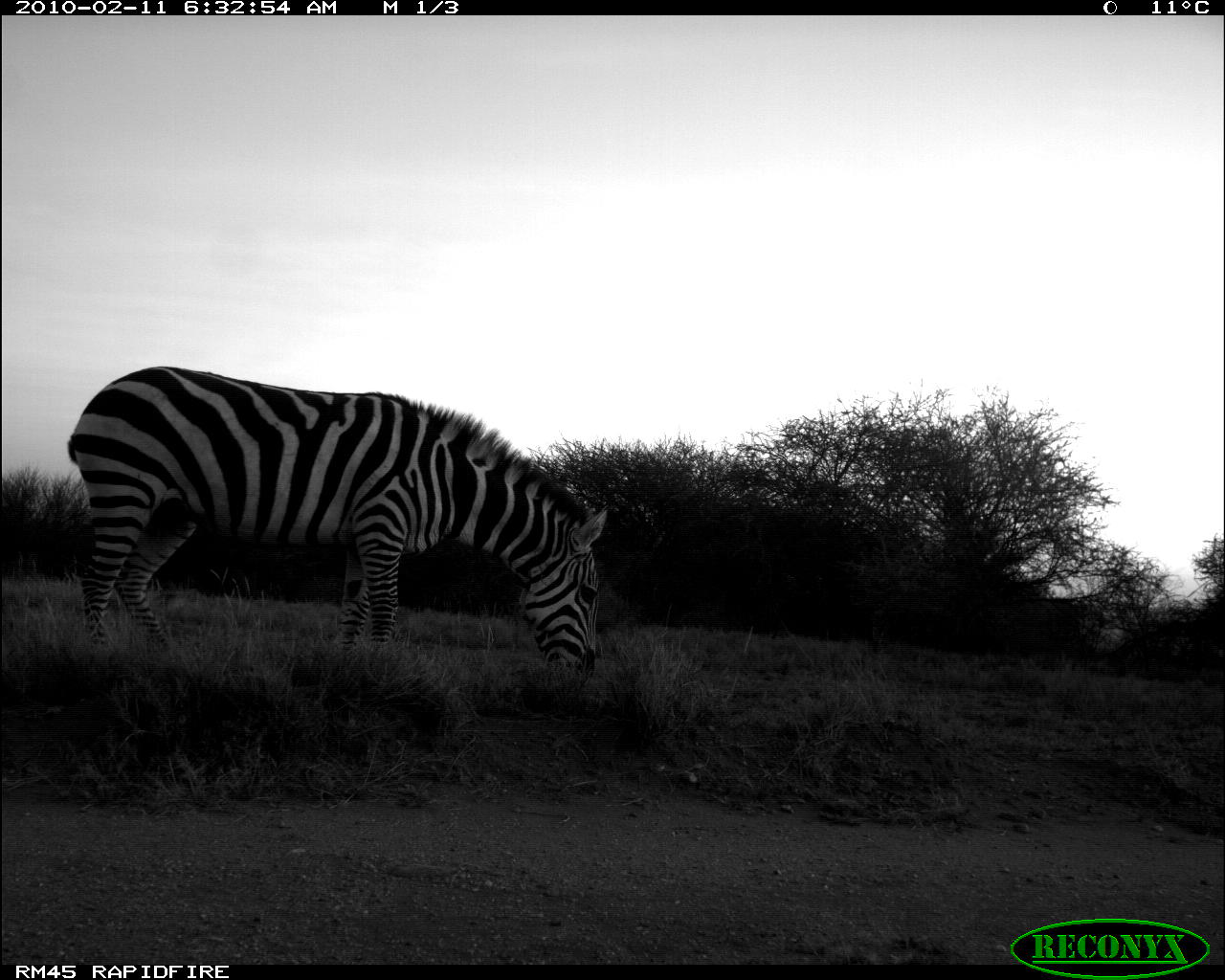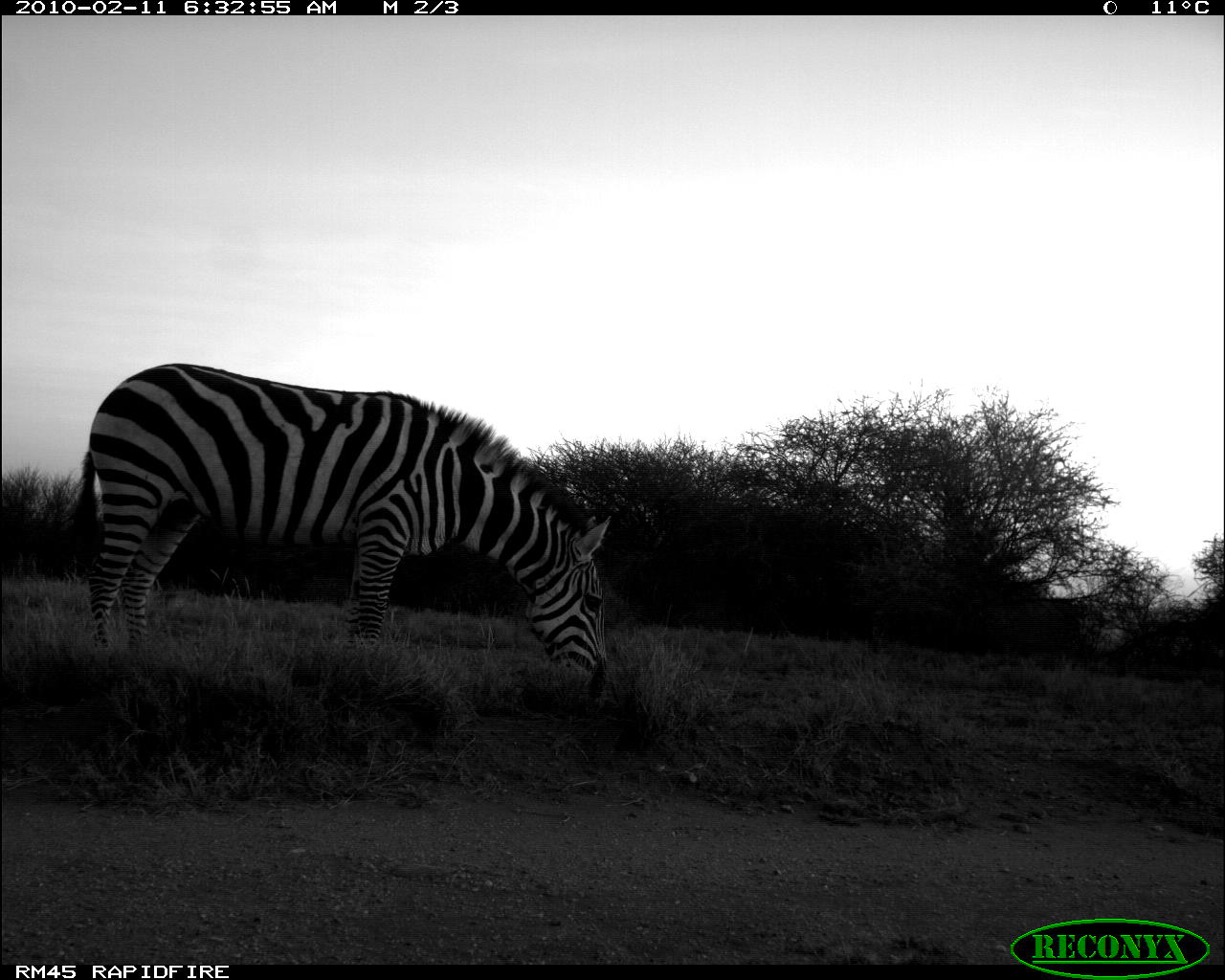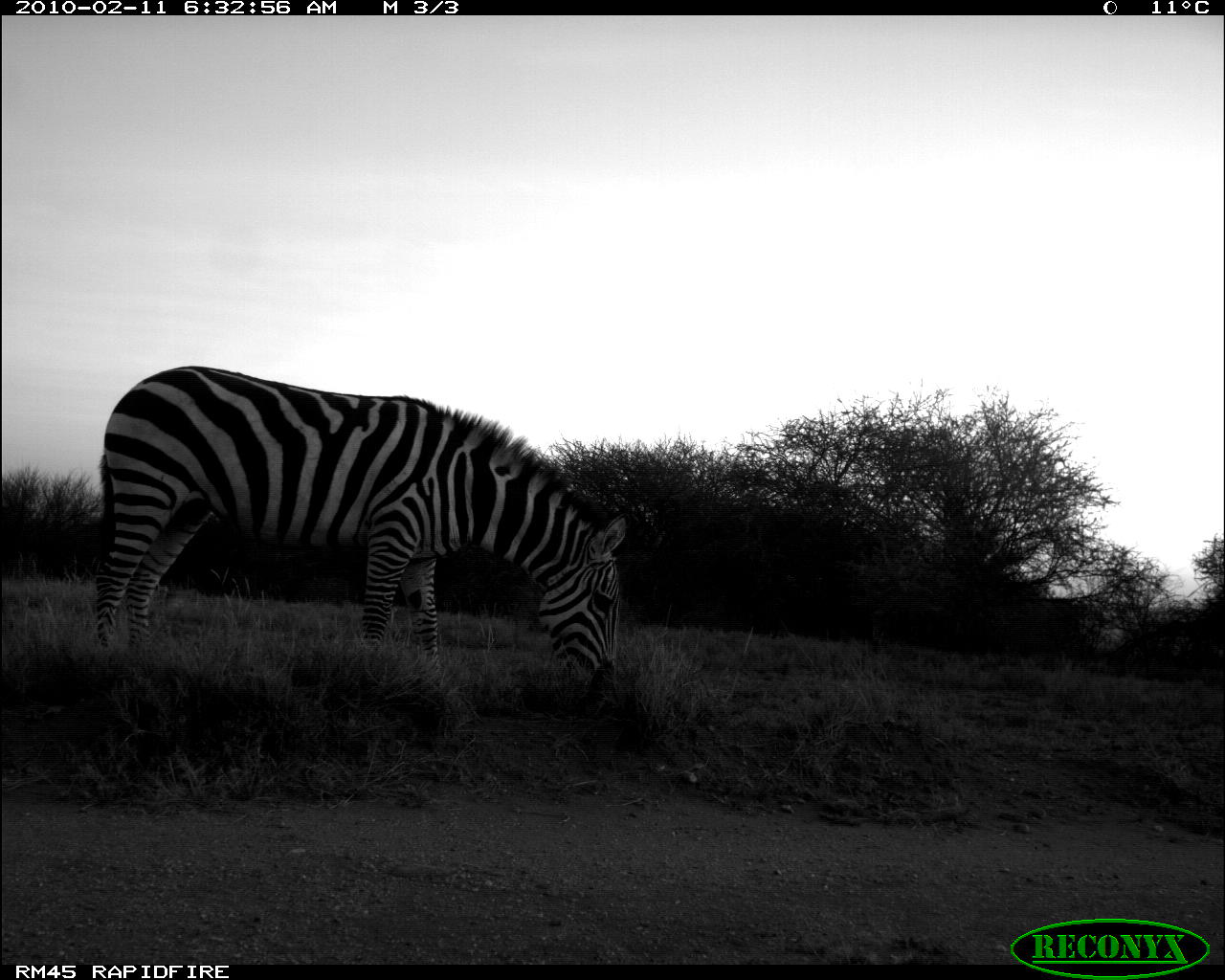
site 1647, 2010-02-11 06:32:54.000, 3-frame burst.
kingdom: Animalia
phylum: Chordata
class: Mammalia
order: Perissodactyla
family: Equidae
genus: Equus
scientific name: Equus quagga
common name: plains zebra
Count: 1.